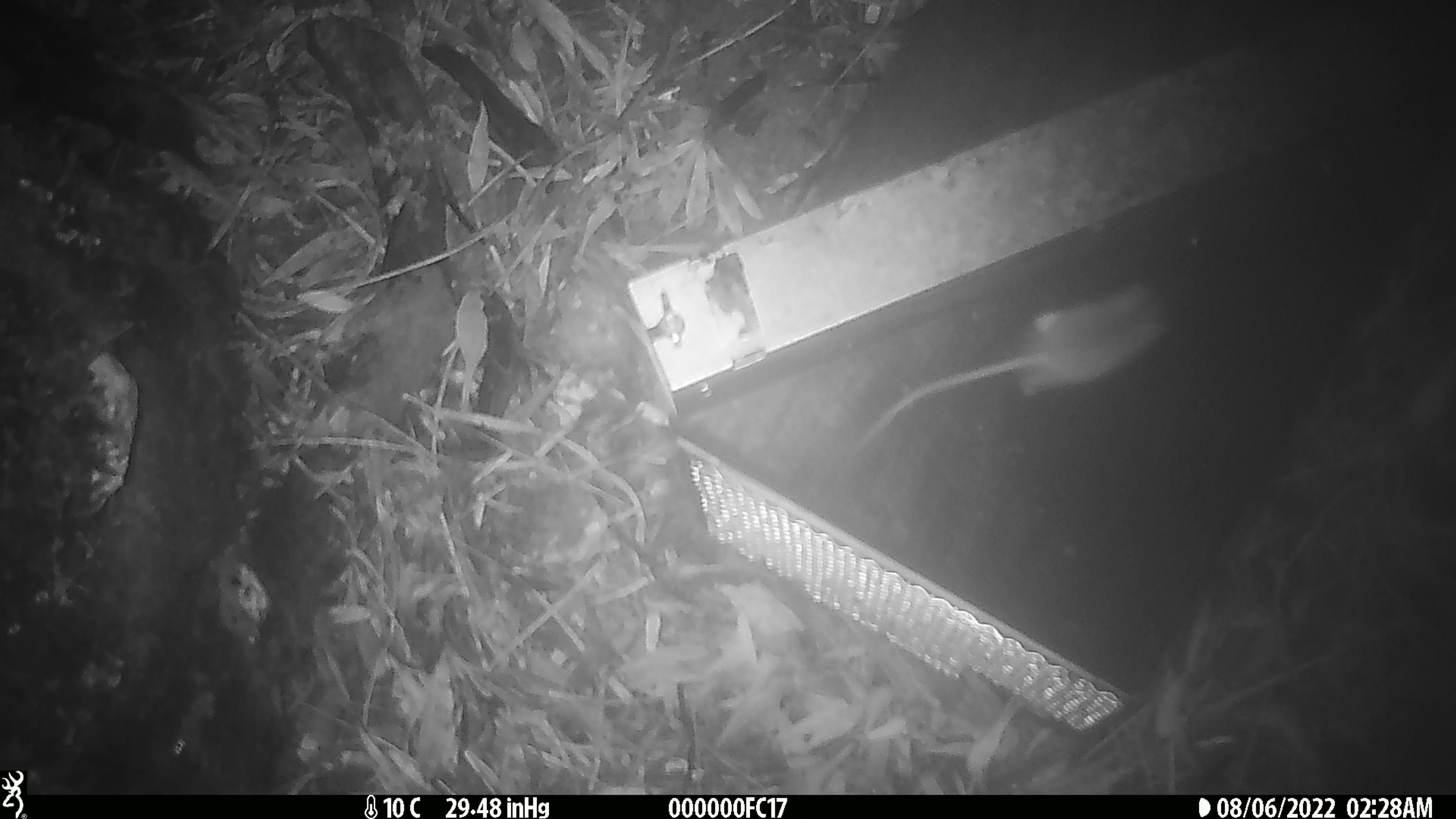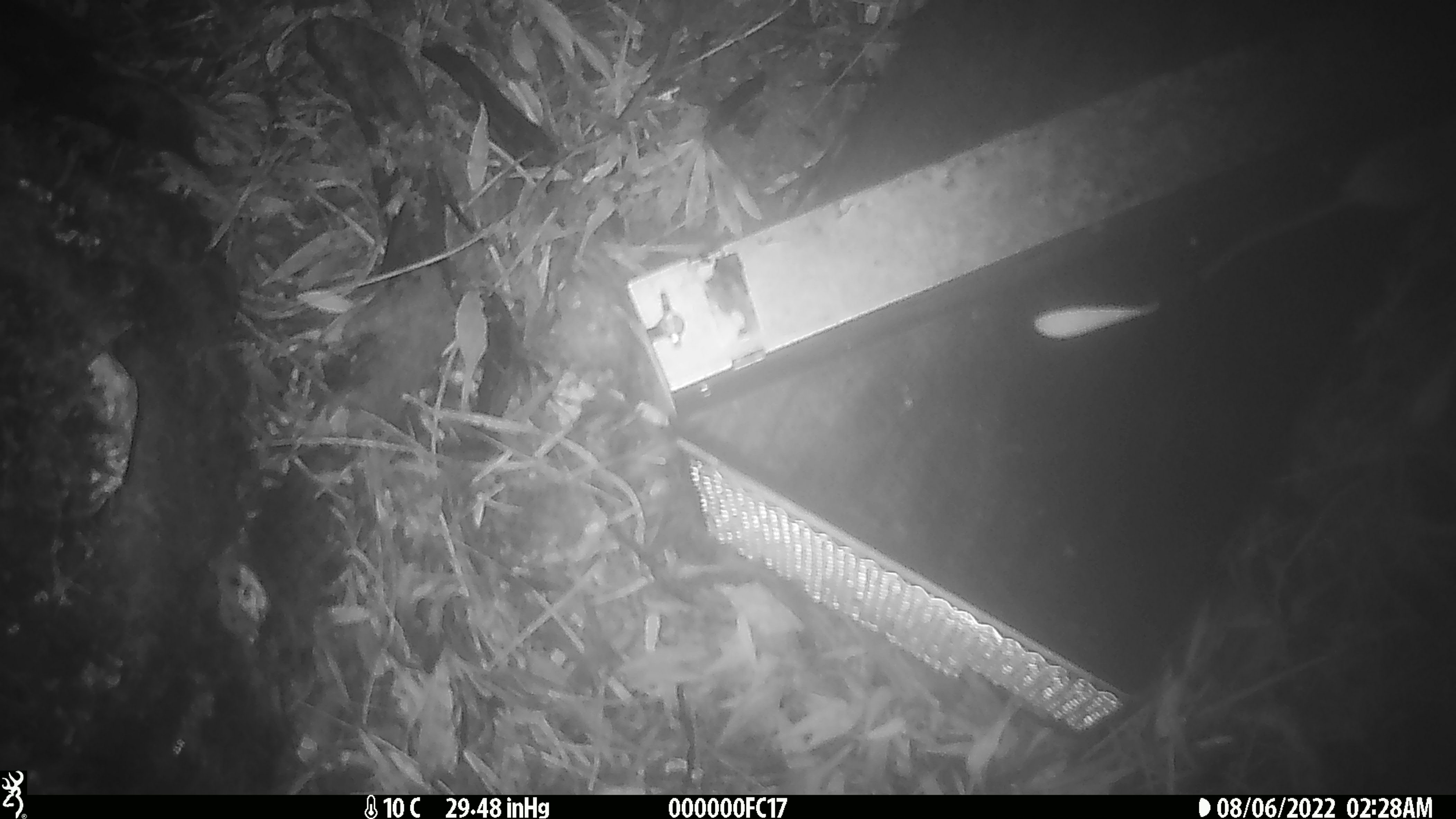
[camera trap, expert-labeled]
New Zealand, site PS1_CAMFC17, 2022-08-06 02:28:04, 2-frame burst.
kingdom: Animalia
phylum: Chordata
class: Mammalia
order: Rodentia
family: Muridae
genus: Mus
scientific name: Mus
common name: mouse